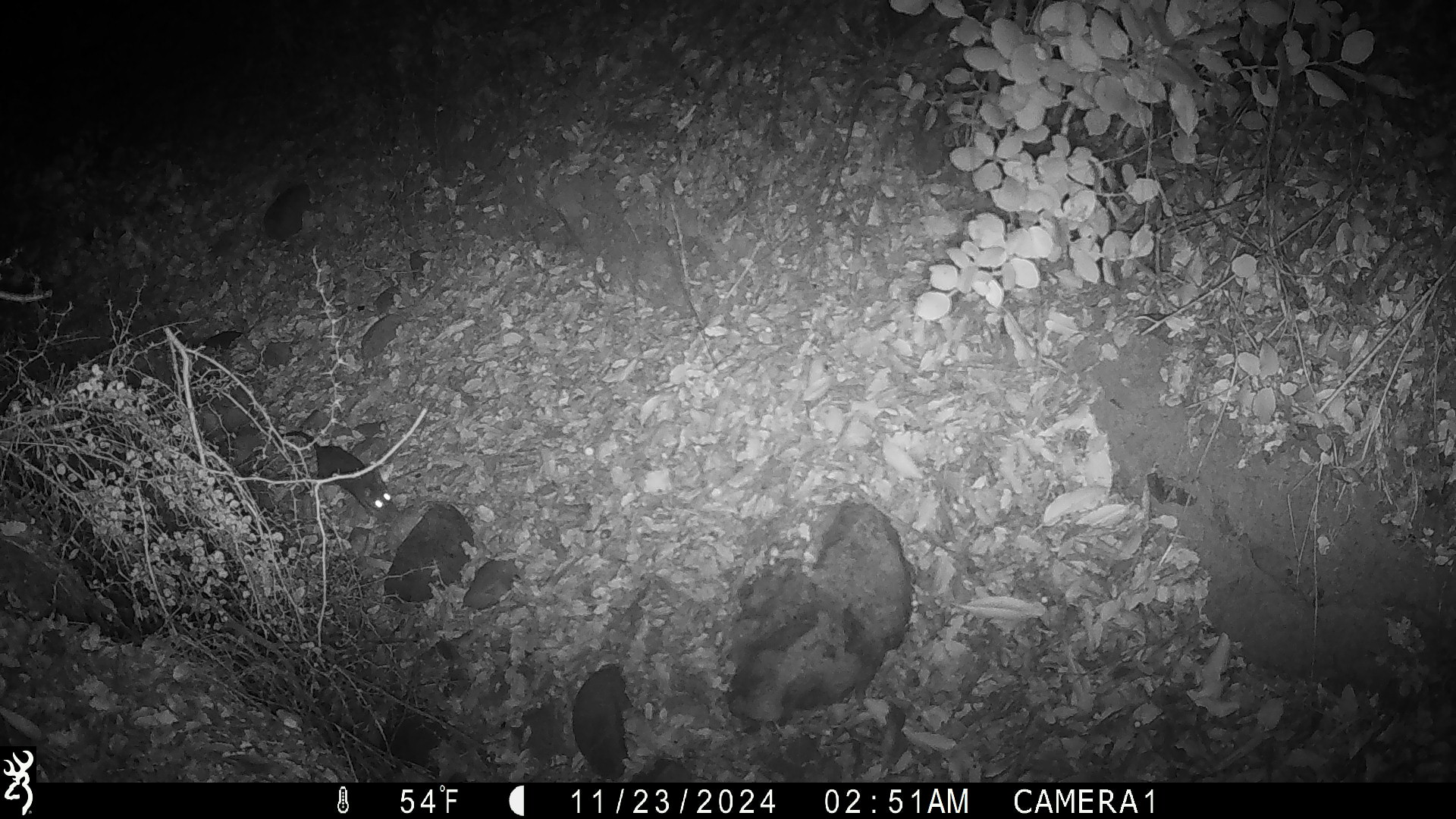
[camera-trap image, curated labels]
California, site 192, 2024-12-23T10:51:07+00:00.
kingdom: Animalia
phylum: Chordata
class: Mammalia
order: Rodentia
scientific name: Rodentia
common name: mouse or rat